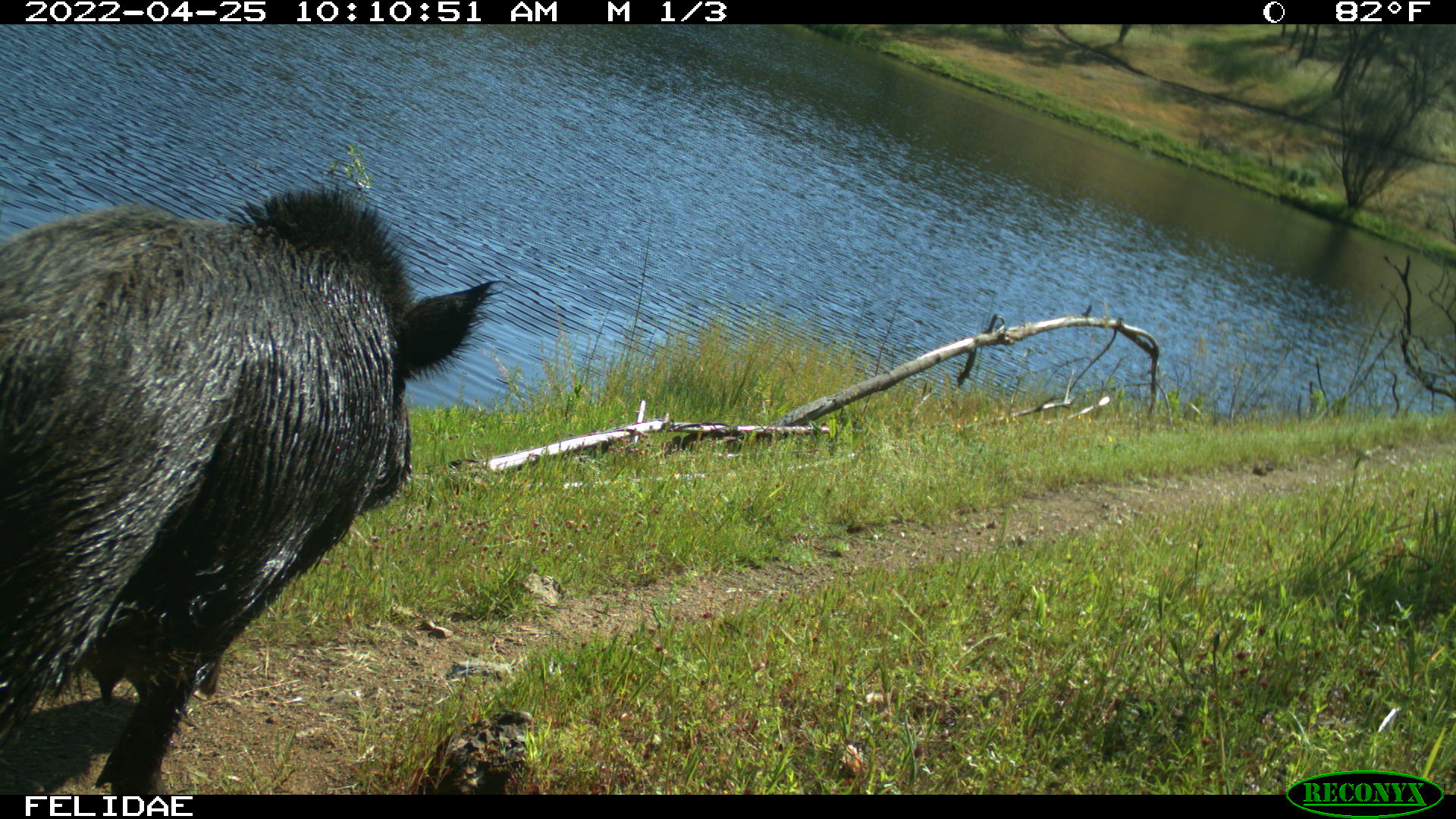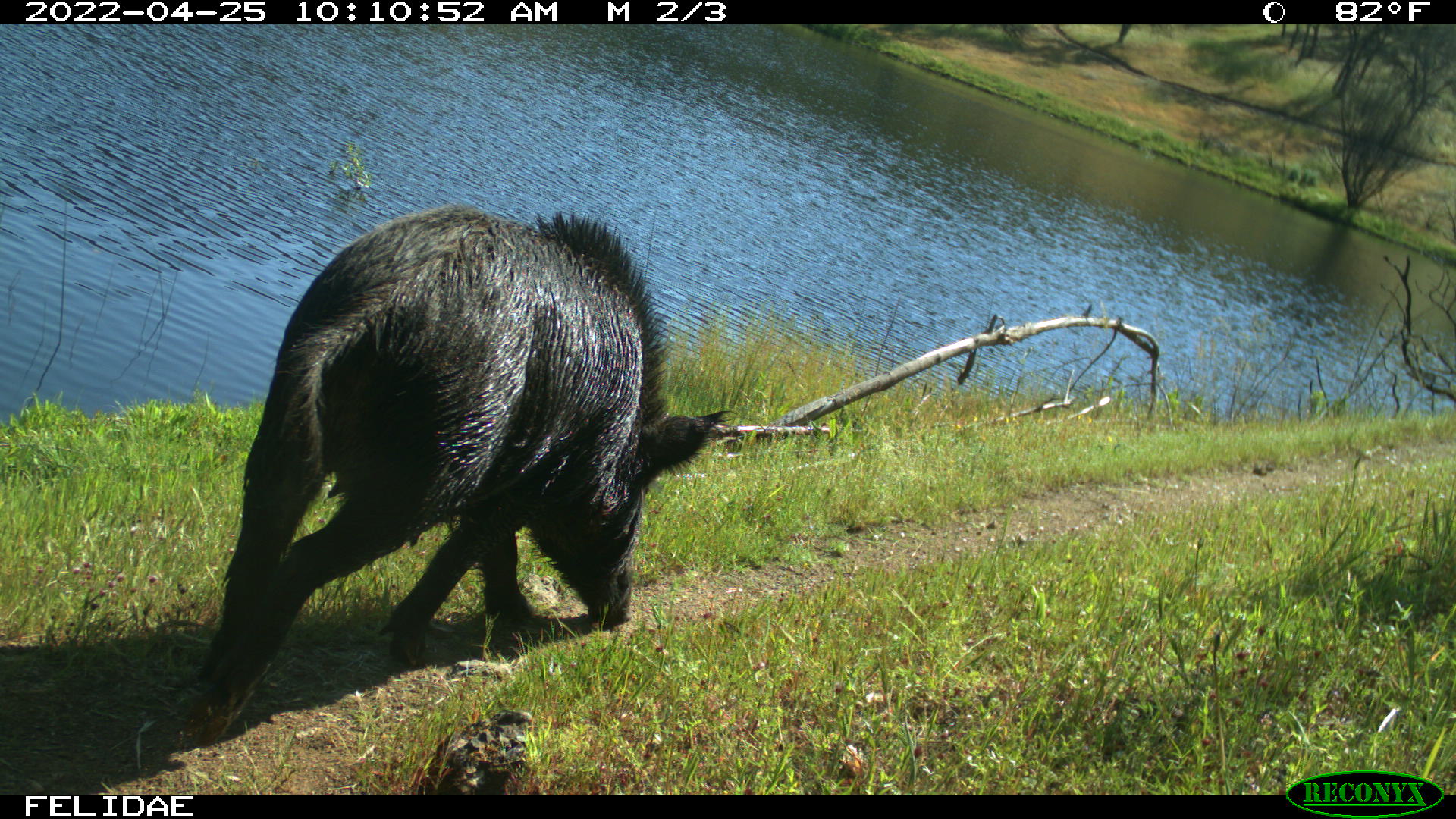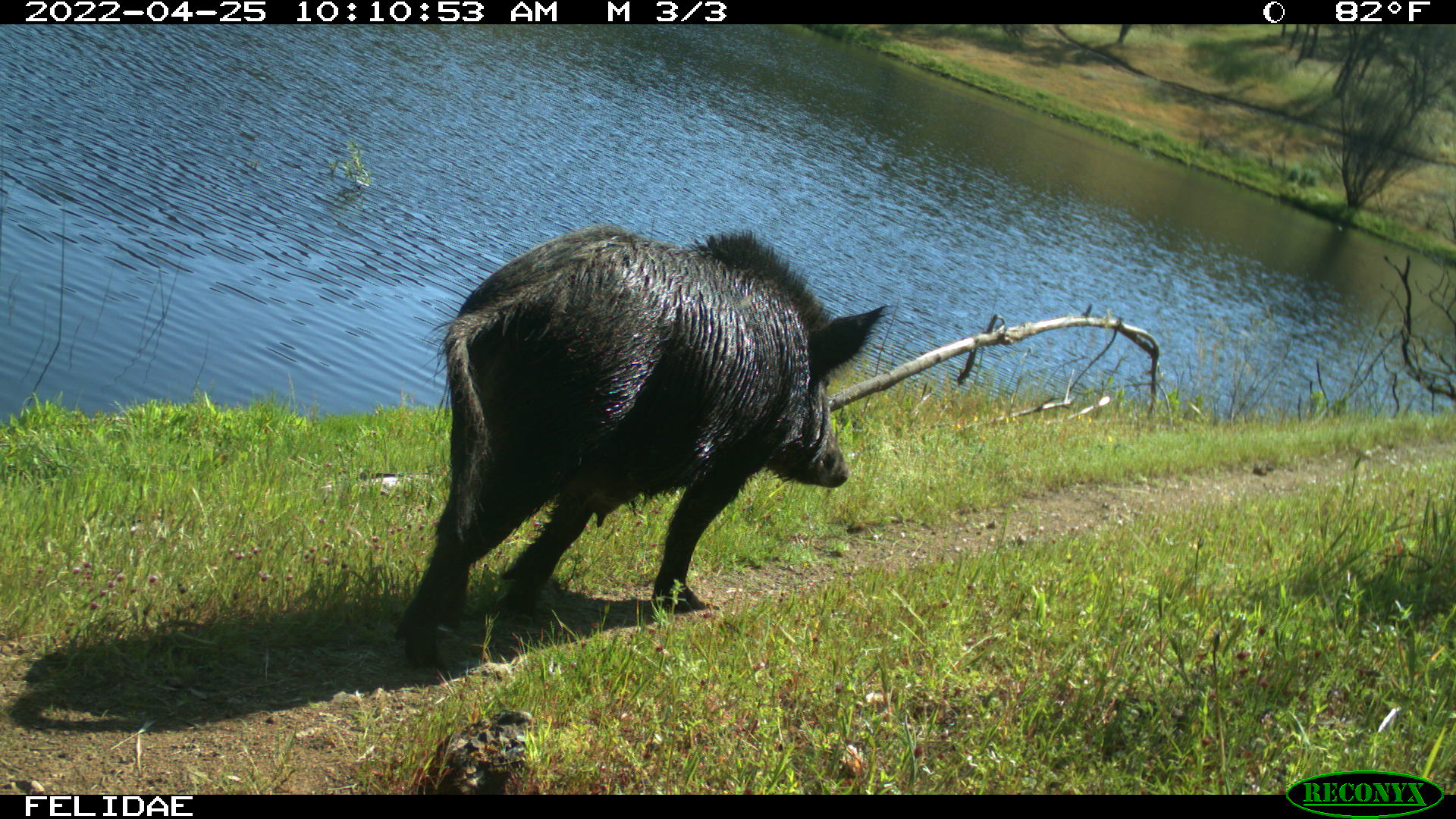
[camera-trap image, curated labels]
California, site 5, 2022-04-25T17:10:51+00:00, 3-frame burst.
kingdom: Animalia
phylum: Chordata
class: Mammalia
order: Artiodactyla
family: Suidae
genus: Sus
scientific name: Sus scrofa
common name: wild boar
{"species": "wild boar (Sus scrofa)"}